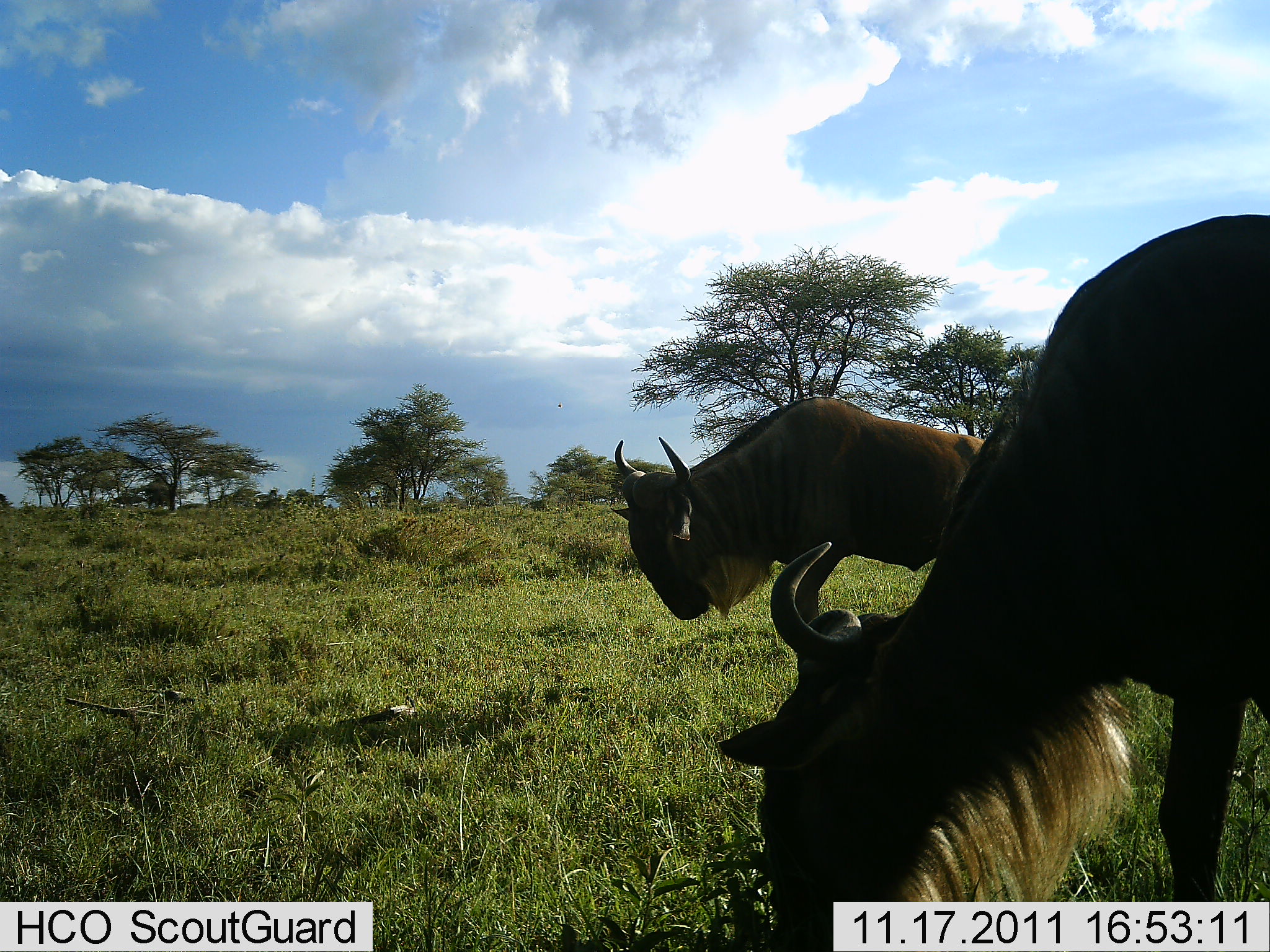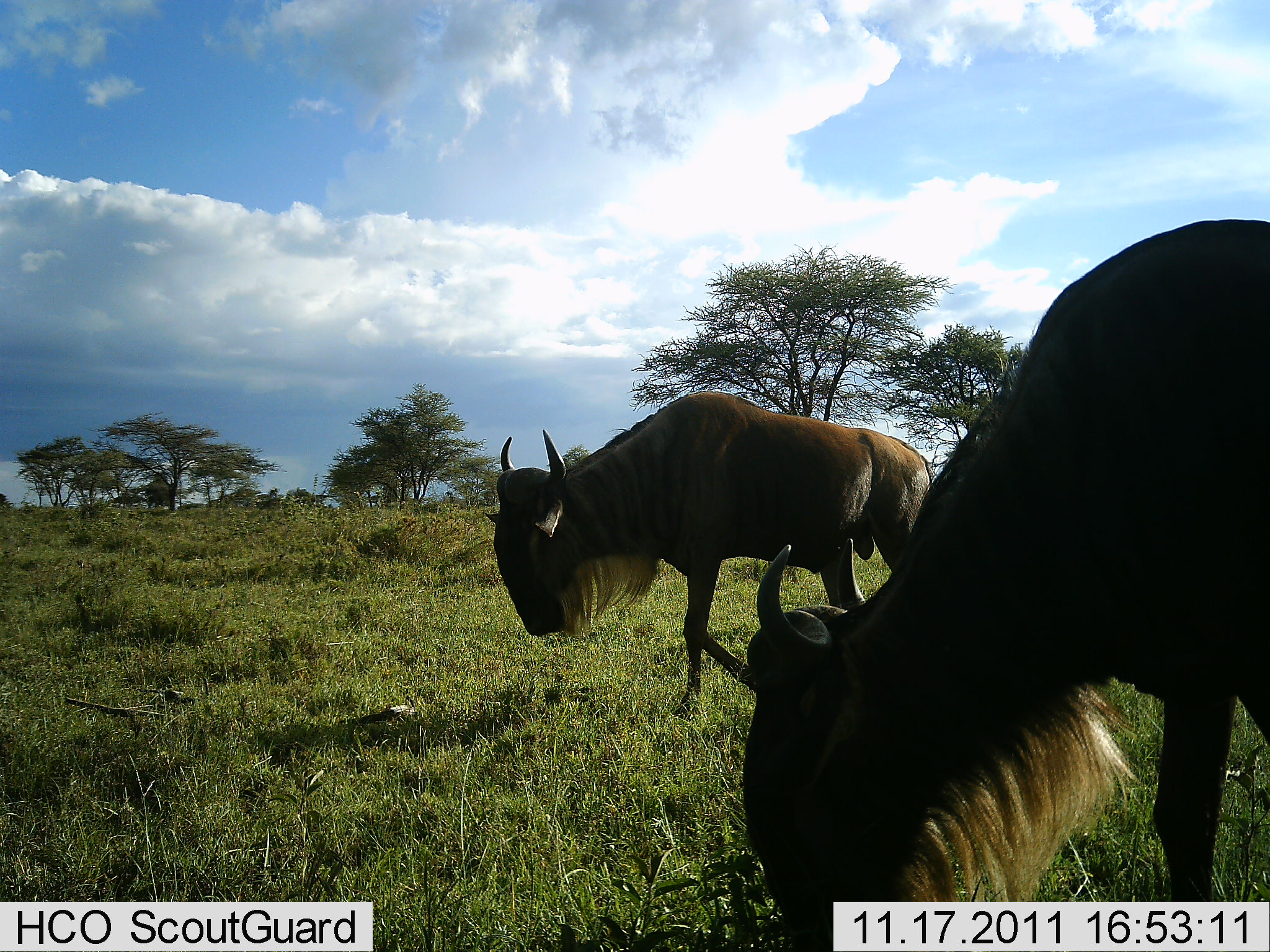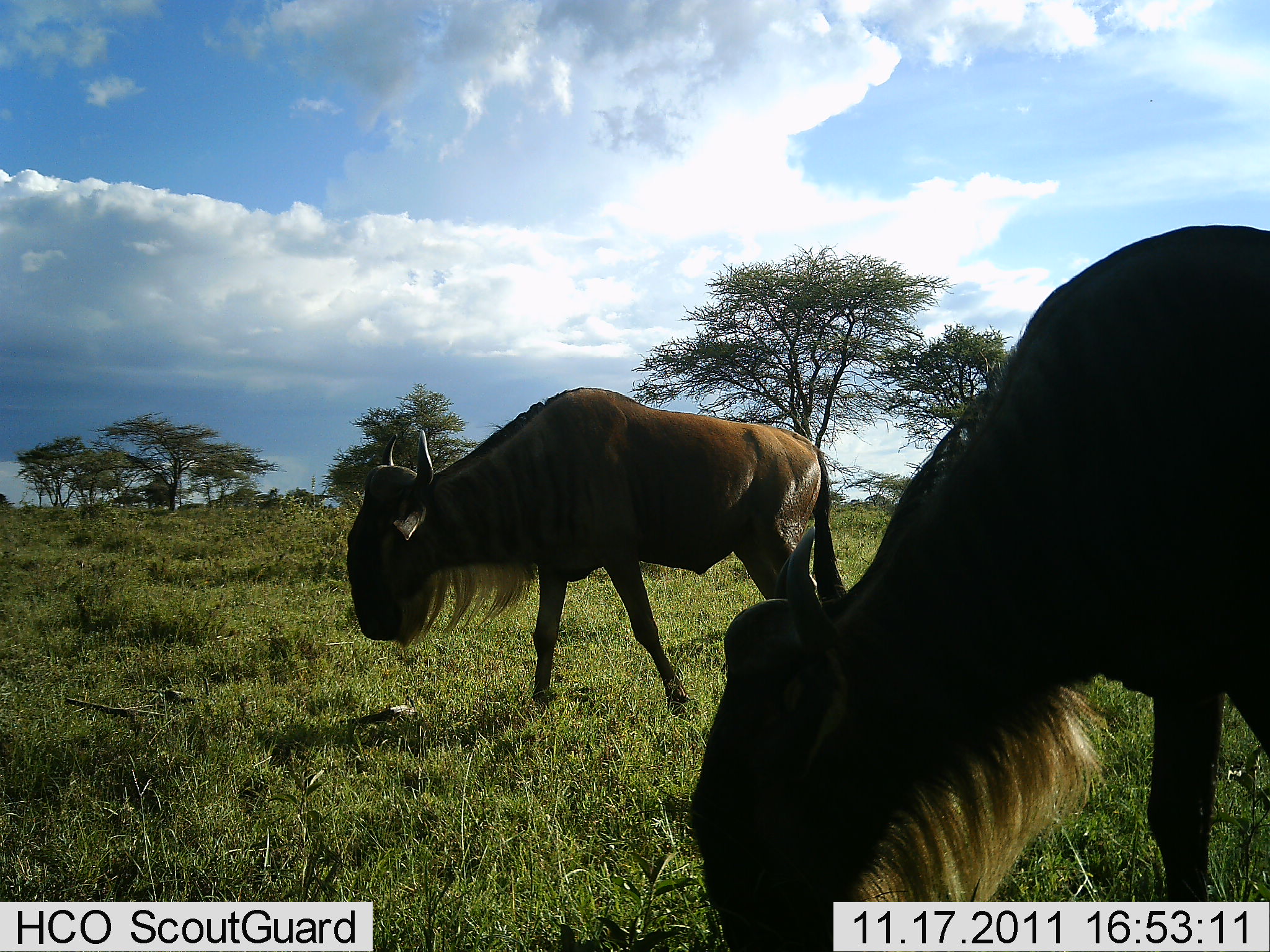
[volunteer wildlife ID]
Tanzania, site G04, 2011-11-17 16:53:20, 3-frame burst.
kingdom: Animalia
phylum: Chordata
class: Mammalia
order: Artiodactyla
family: Bovidae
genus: Connochaetes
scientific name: Connochaetes taurinus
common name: blue wildebeest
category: wildebeest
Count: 2.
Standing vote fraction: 40%.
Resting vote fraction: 0%.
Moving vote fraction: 60%.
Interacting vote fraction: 0%.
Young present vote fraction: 0%.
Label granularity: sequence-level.